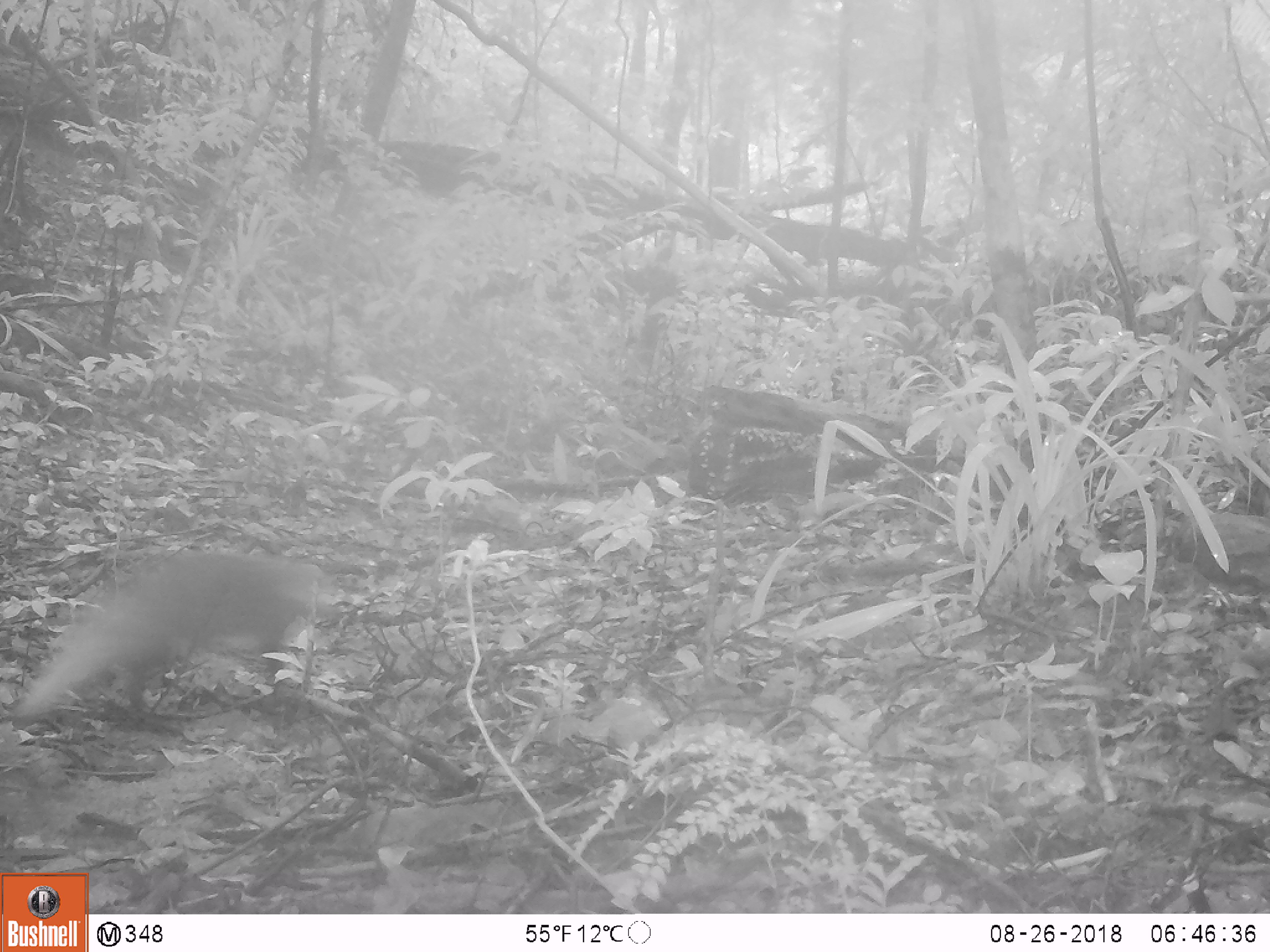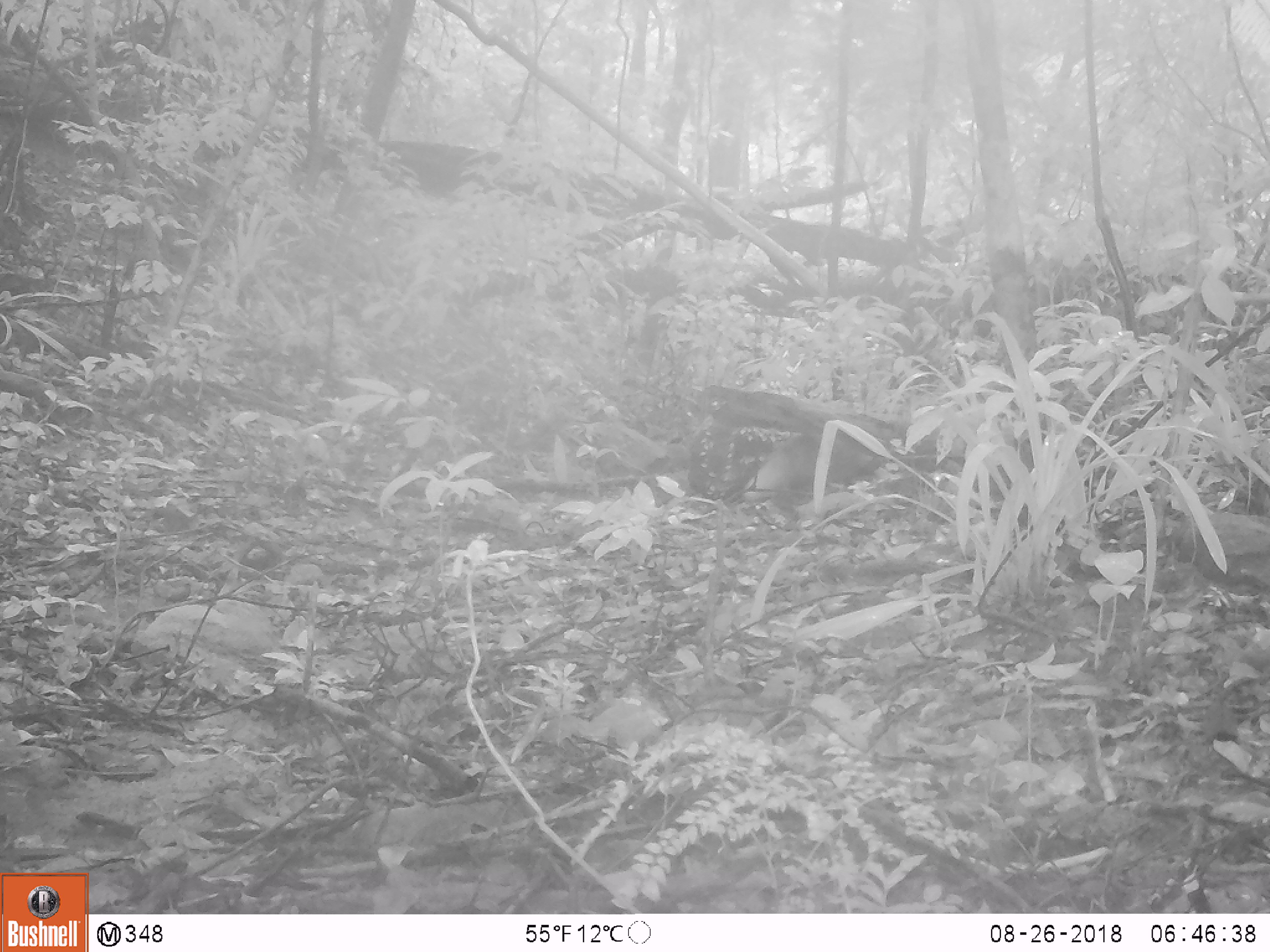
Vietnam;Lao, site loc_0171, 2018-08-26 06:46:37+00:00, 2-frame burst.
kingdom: Animalia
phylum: Chordata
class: Mammalia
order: Carnivora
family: Herpestidae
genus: Urva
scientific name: Urva urva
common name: crab-eating mongoose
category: crab eating mongoose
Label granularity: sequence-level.